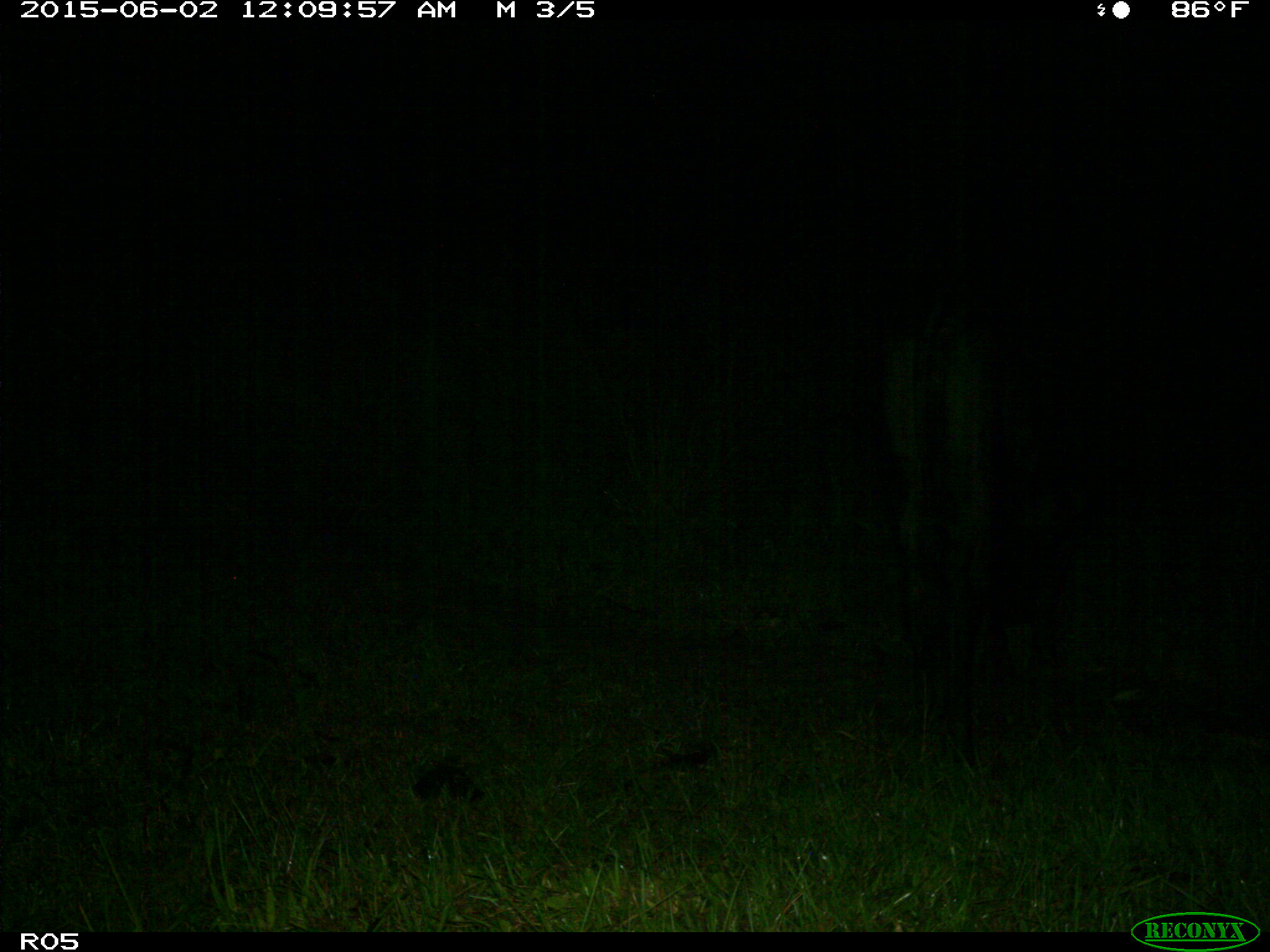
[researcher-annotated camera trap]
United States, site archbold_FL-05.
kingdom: Animalia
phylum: Chordata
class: Mammalia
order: Artiodactyla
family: Bovidae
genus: Bos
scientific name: Bos taurus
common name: domestic cow